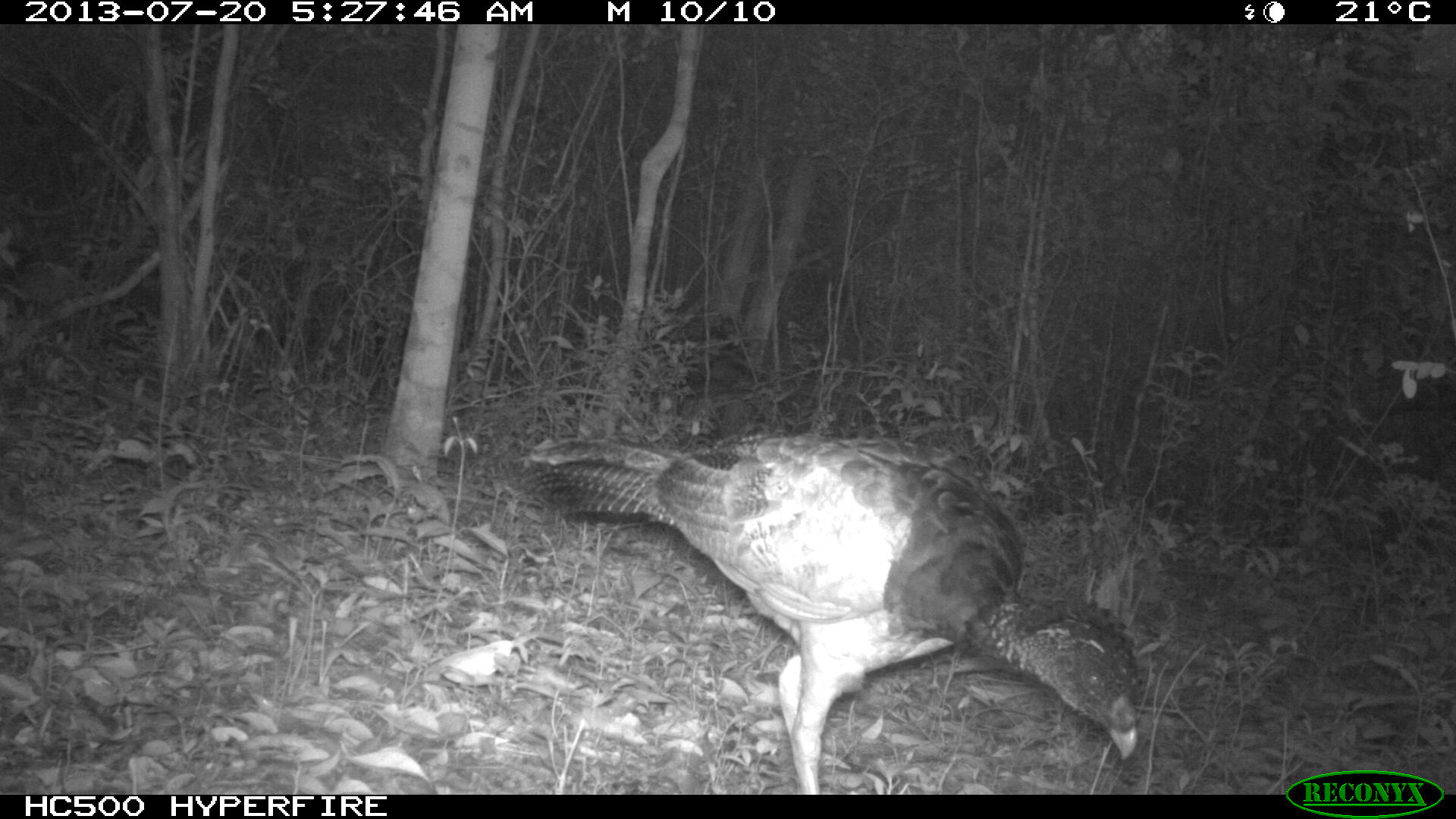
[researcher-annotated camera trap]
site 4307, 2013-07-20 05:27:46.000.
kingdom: Animalia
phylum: Chordata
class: Aves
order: Galliformes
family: Cracidae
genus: Crax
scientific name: Crax rubra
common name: great curassow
Crax rubra (great curassow), count 1, sex female.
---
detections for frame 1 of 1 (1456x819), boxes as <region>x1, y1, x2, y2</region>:
crax rubra: <region>521, 436, 1142, 791</region>